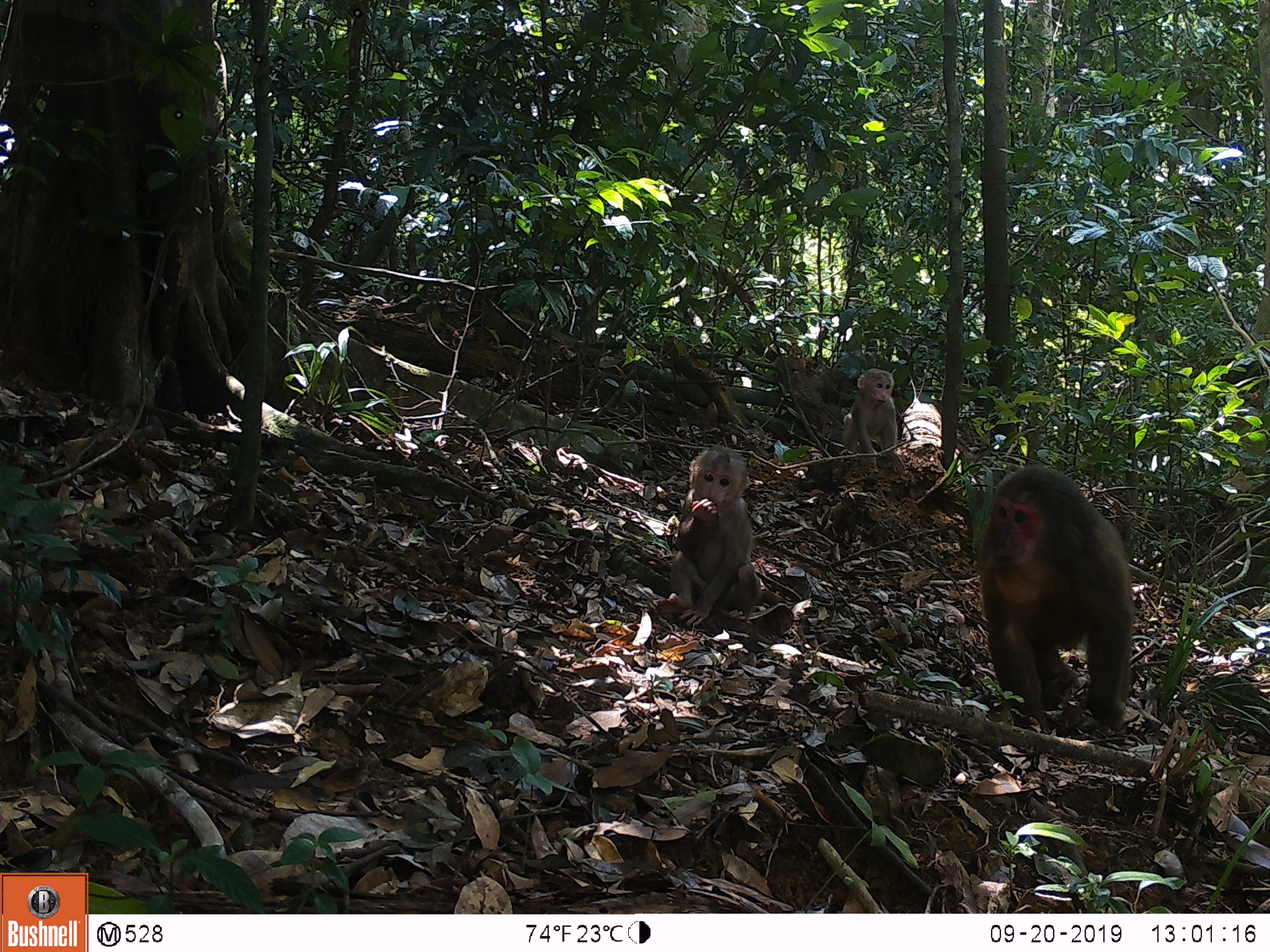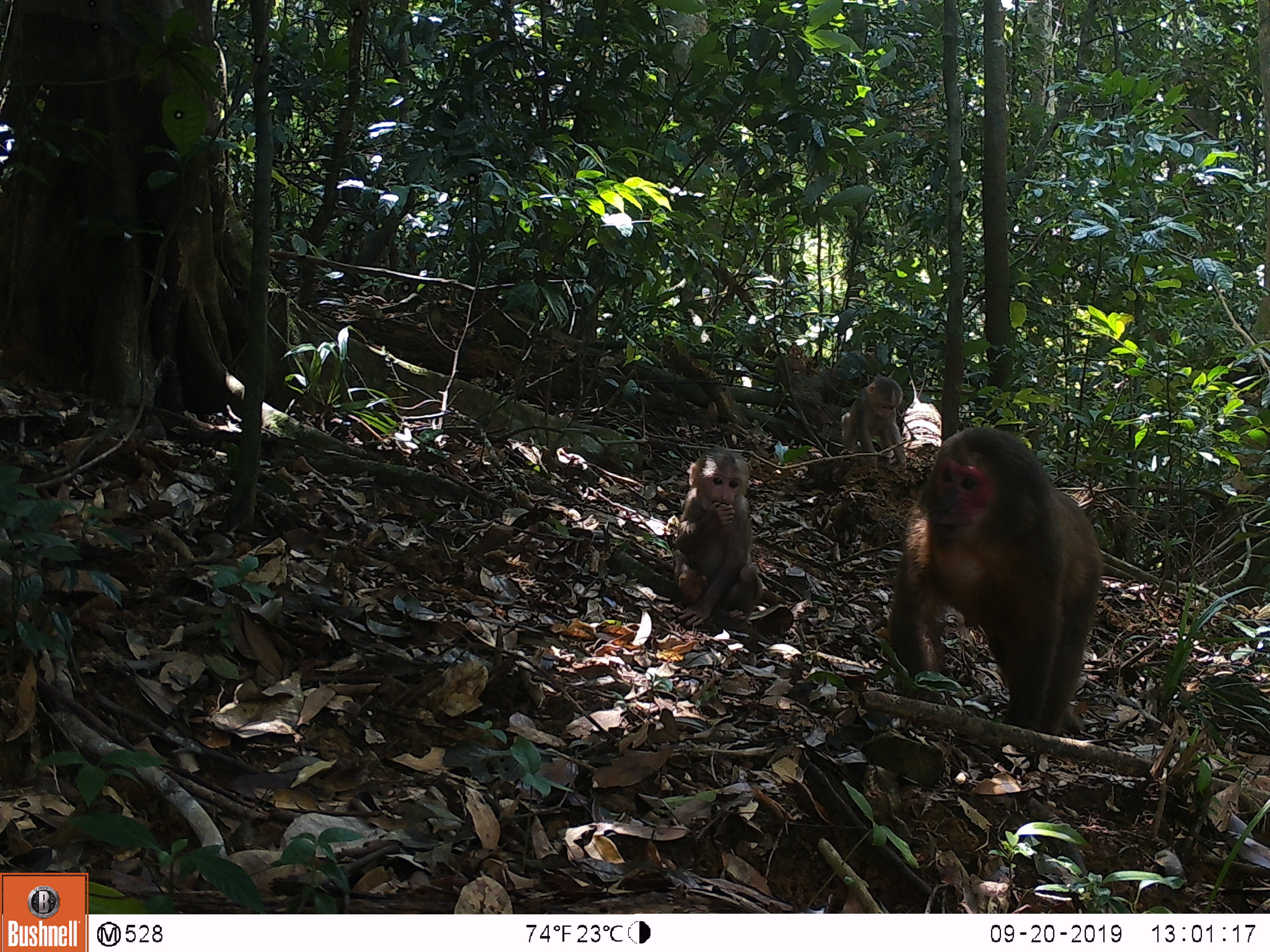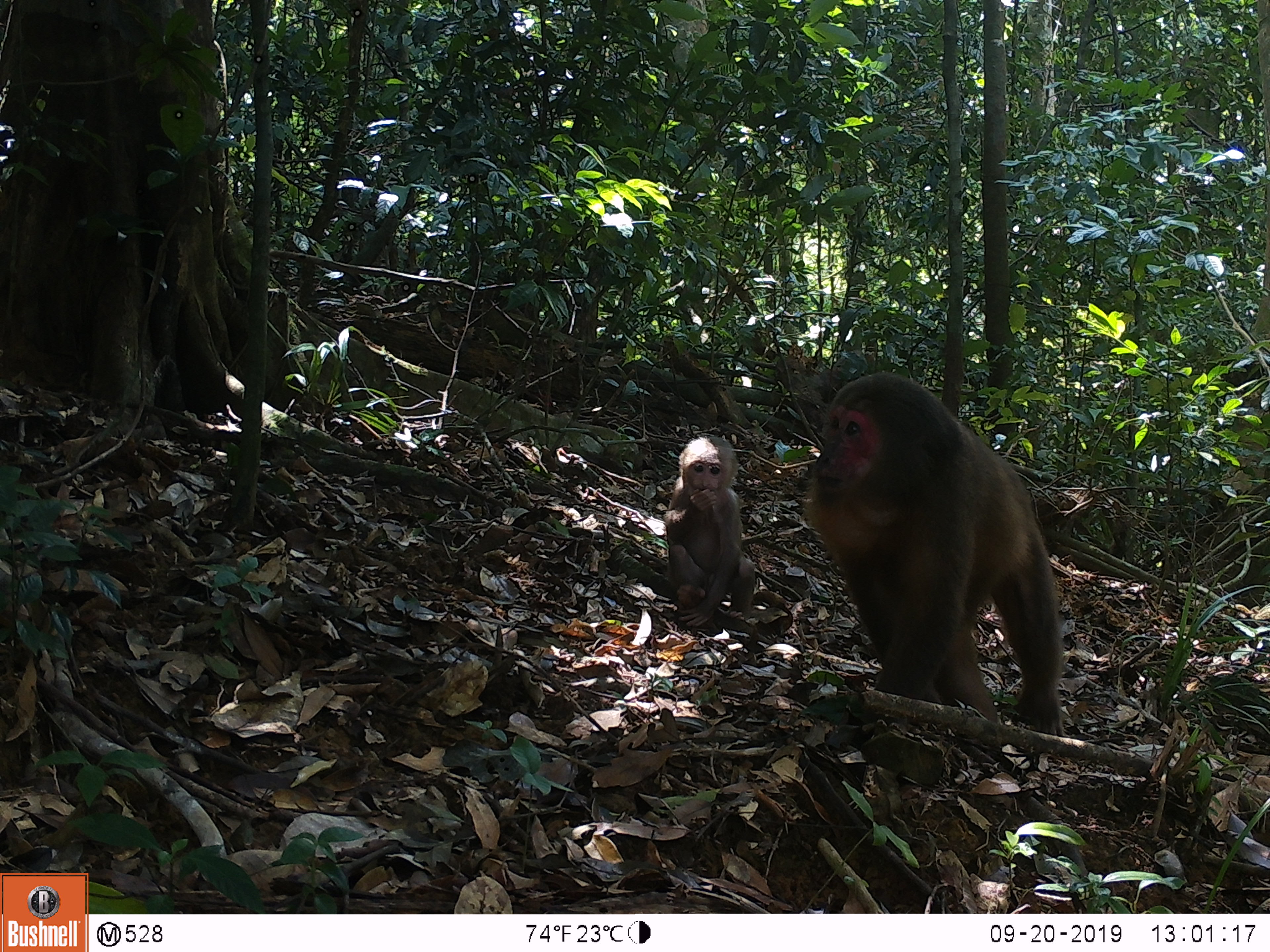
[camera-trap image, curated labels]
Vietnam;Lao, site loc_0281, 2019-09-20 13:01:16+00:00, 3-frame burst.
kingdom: Animalia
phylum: Chordata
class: Mammalia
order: Primates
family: Cercopithecidae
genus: Macaca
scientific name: Macaca arctoides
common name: stump-tailed macaque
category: stump tailed macaque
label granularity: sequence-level